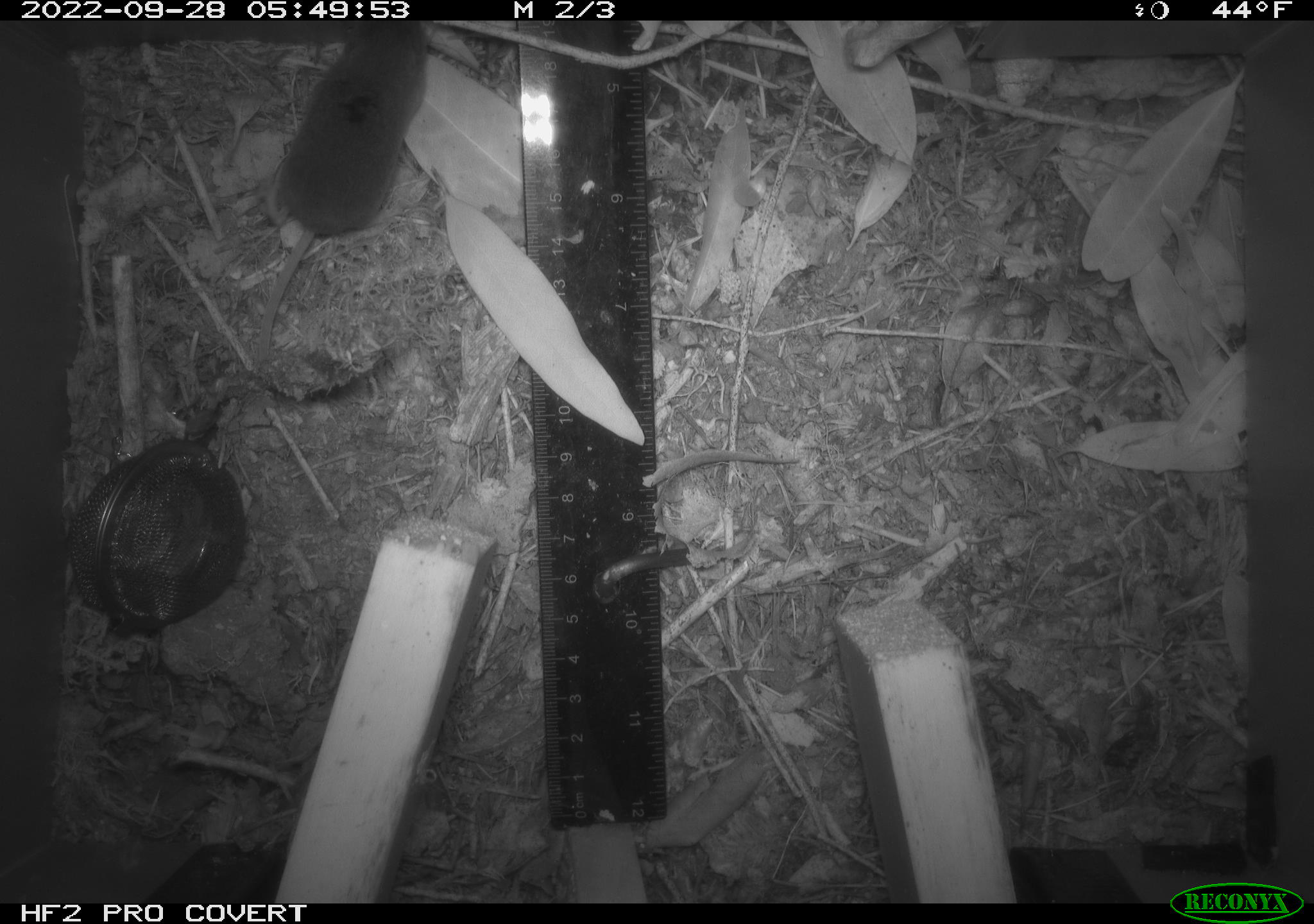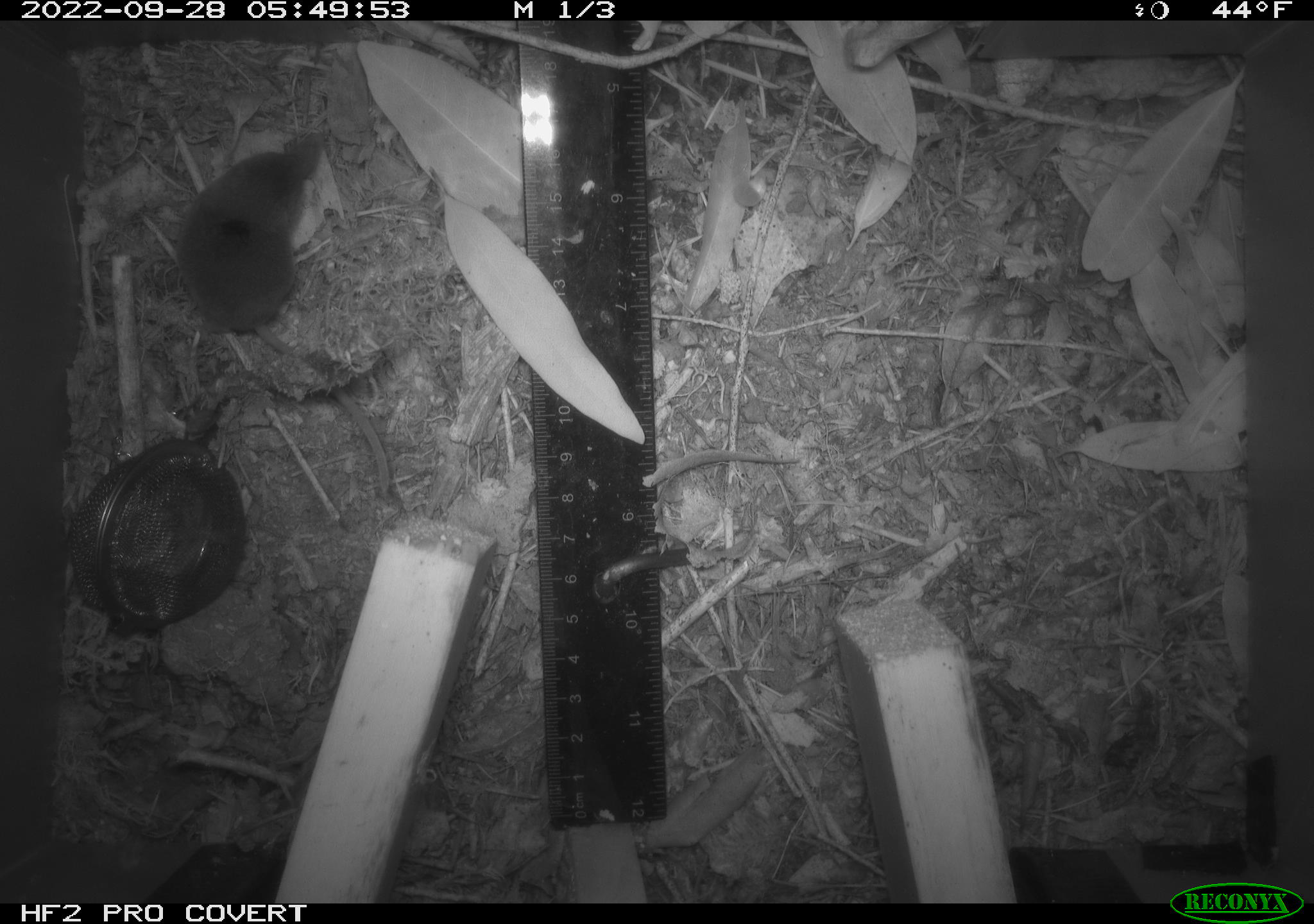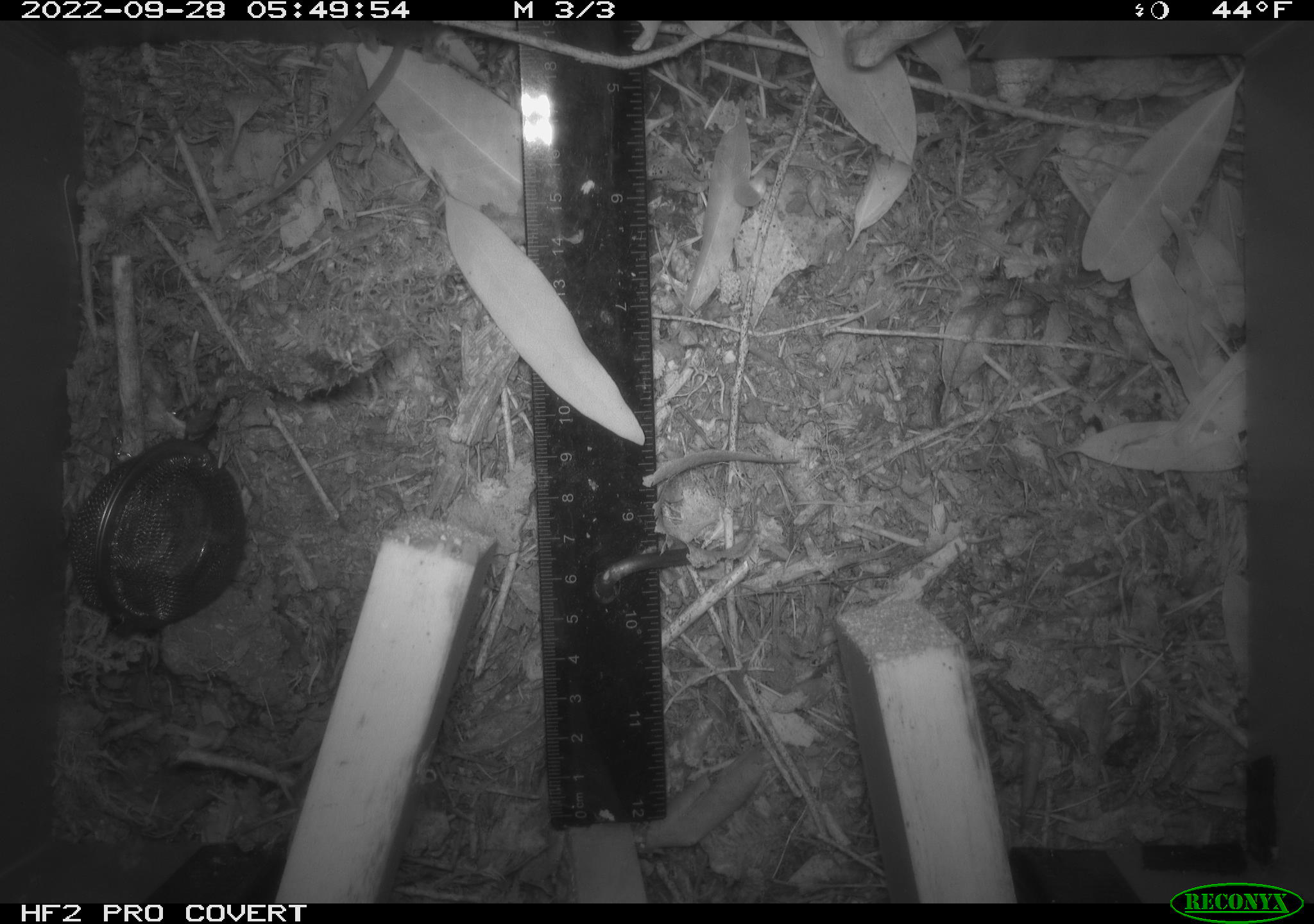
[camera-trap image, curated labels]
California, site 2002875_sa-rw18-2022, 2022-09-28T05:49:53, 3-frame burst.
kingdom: Animalia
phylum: Chordata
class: Mammalia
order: Eulipotyphla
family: Soricidae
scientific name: Soricidae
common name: shrews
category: soricidae family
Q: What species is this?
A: Soricidae family (shrews) (Soricidae).